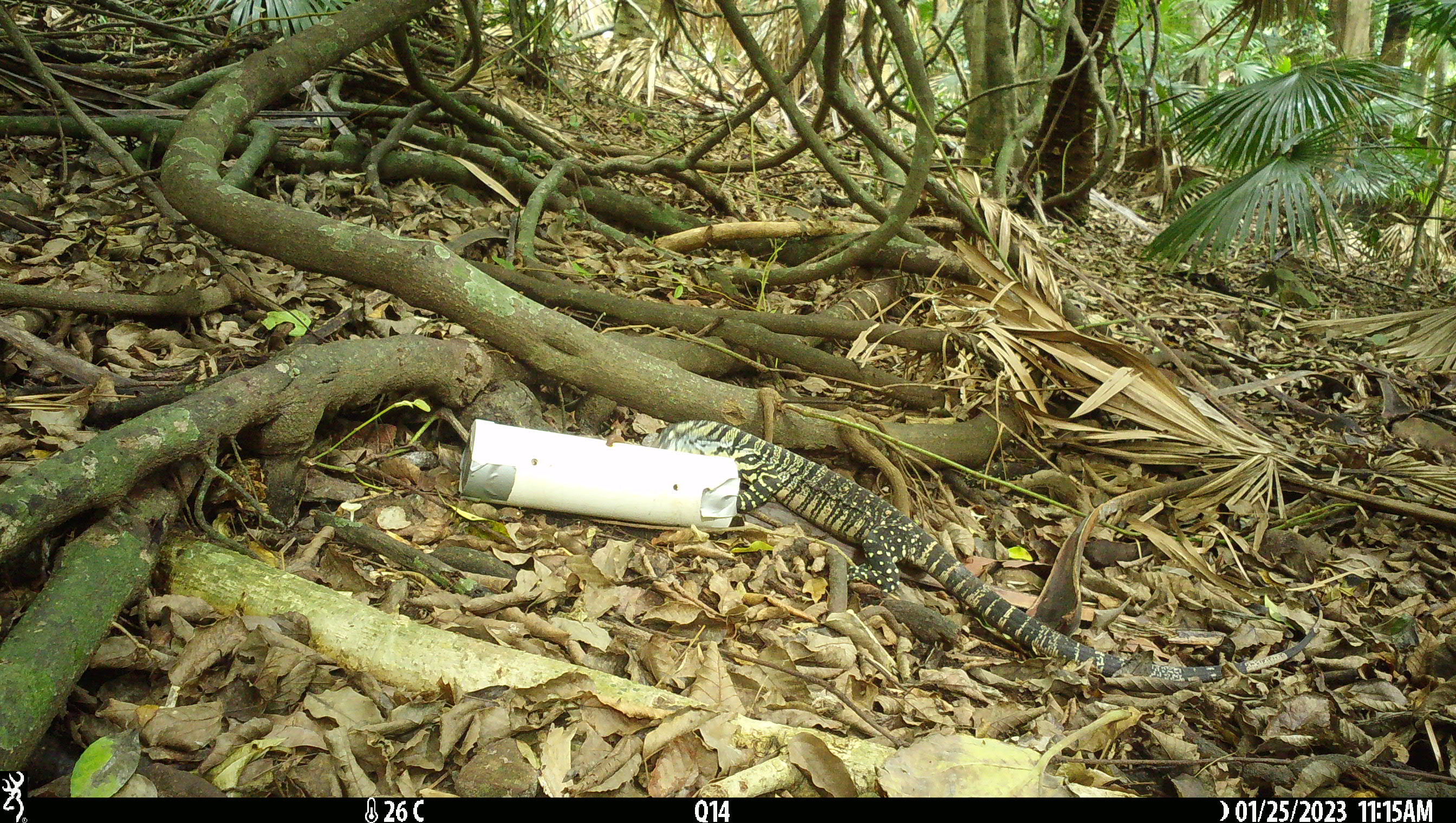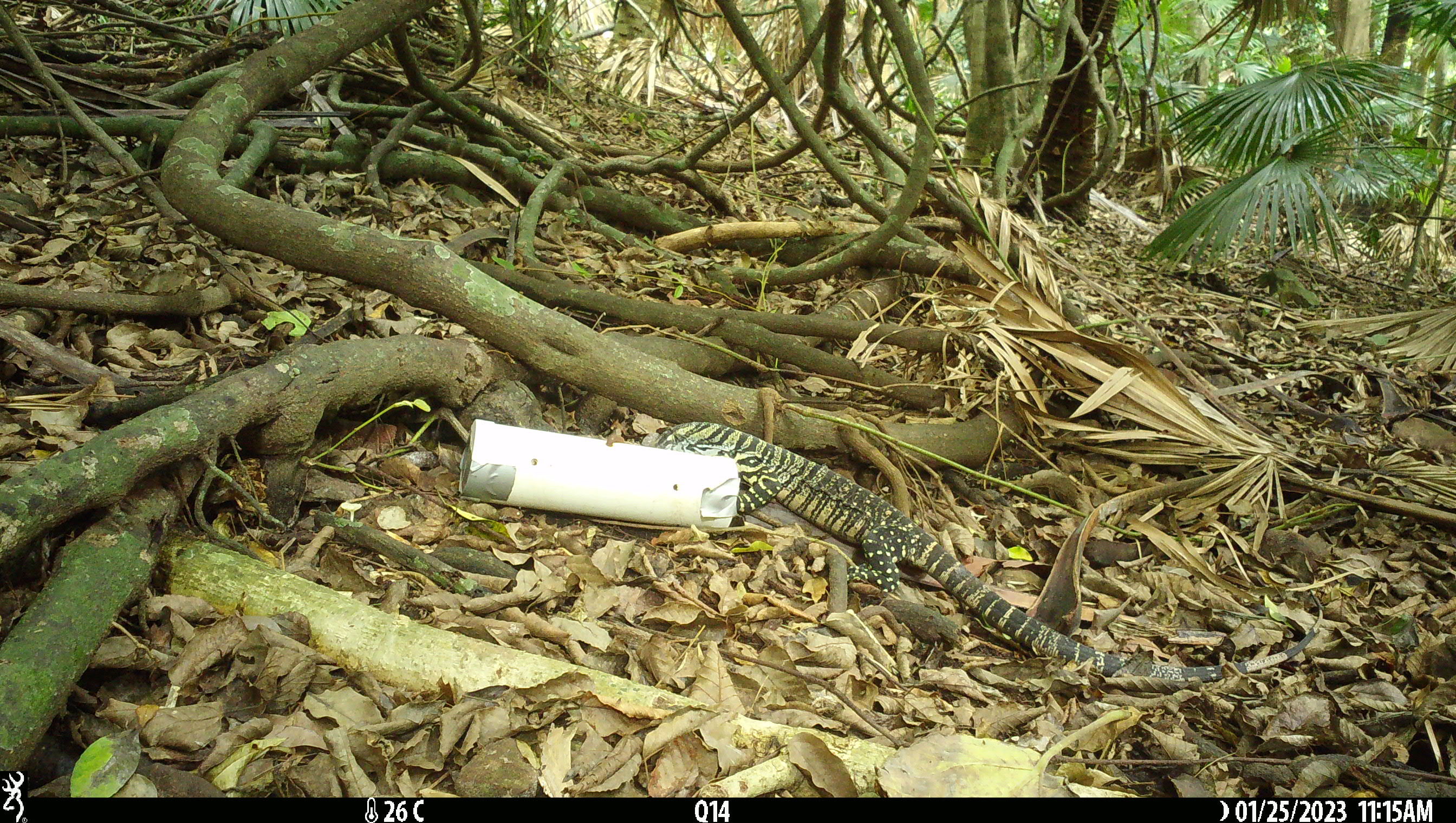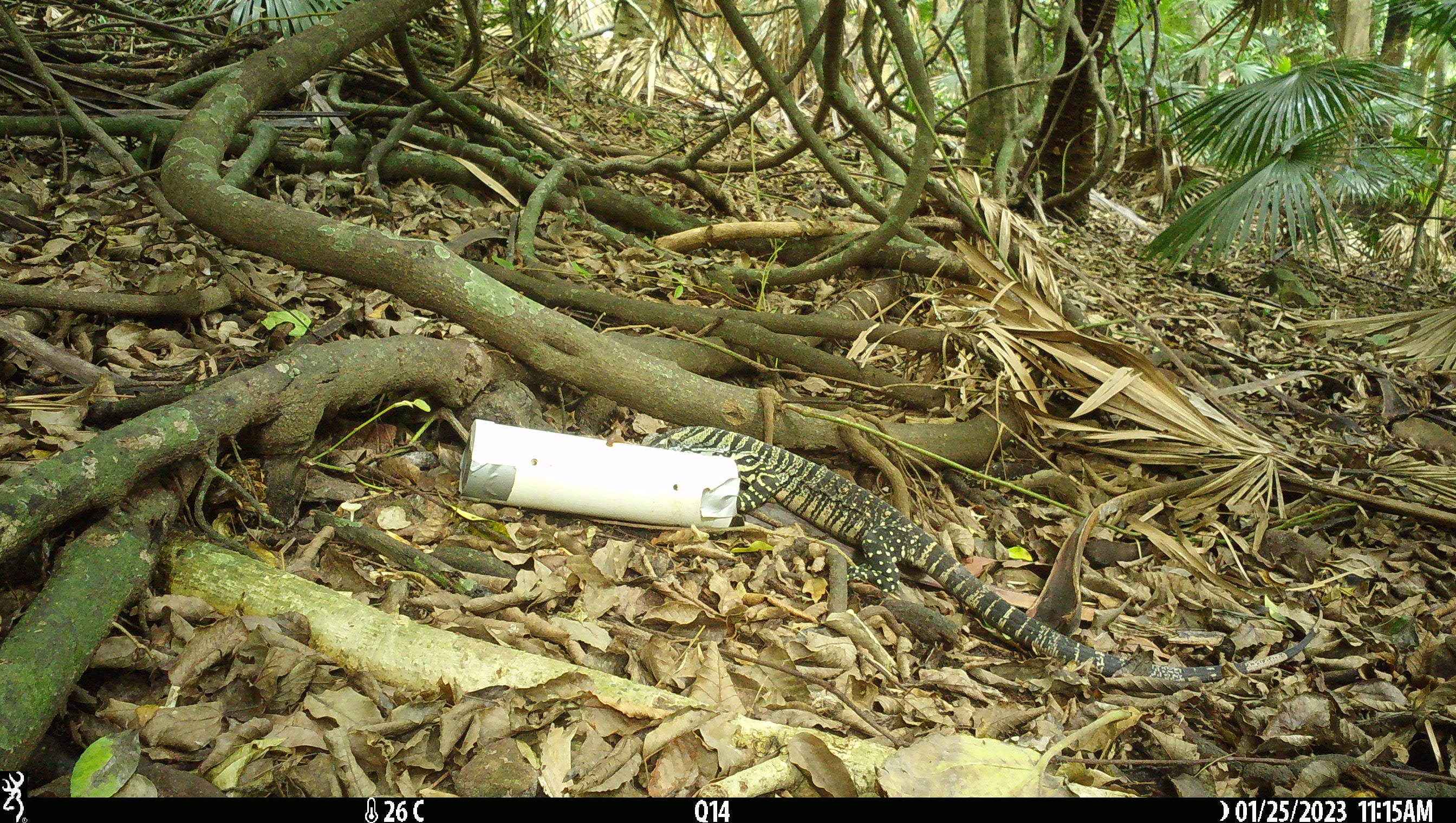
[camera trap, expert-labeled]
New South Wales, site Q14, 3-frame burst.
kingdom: Animalia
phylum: Chordata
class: Reptilia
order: Squamata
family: Varanidae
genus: Varanus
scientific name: Varanus varius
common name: lace monitor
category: goanna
Goanna (lace monitor) (Varanus varius).